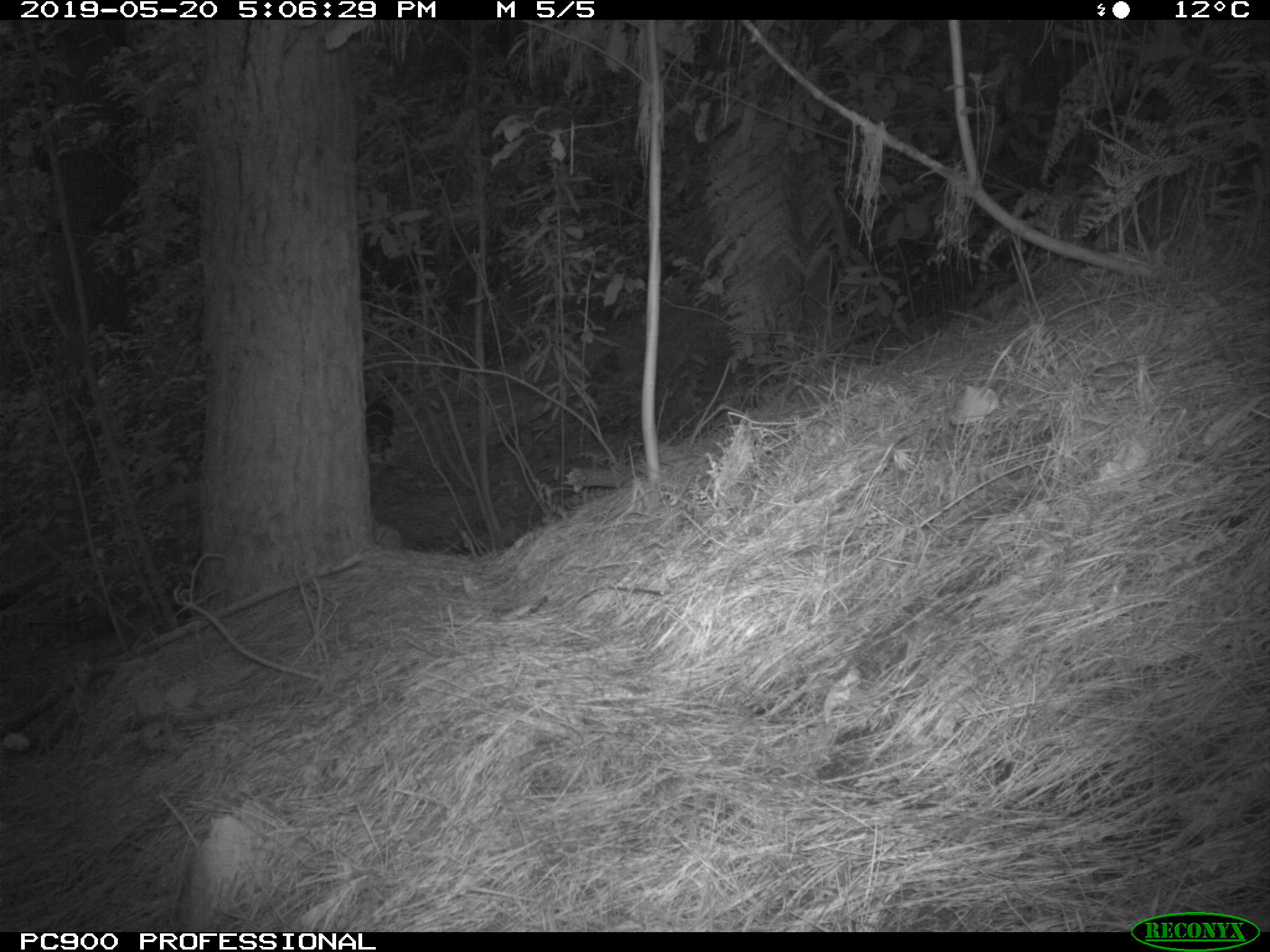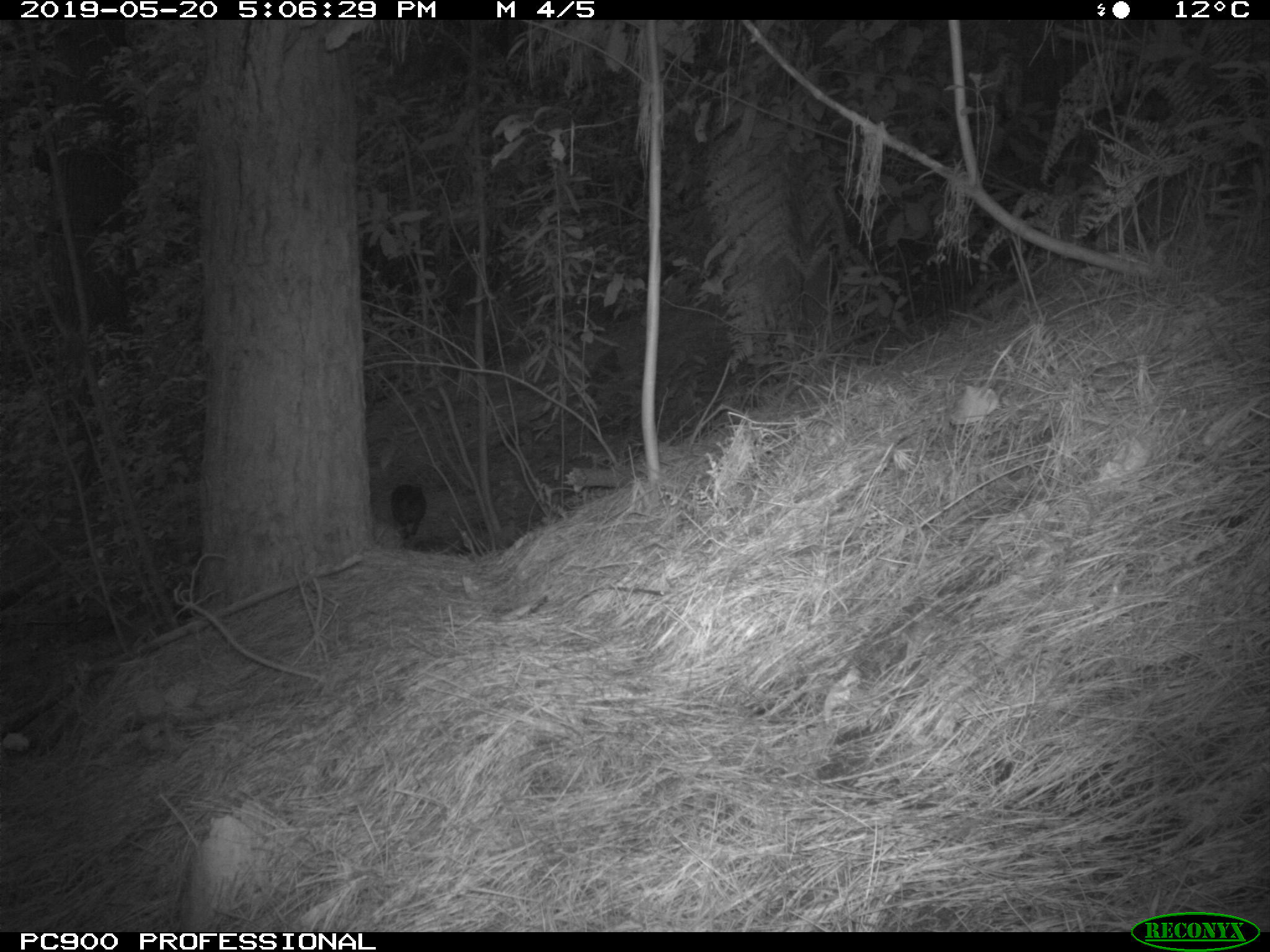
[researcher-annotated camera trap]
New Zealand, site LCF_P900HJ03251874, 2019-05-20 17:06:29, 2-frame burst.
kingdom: Animalia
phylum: Chordata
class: Mammalia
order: Diprotodontia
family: Macropodidae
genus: Notamacropus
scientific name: Notamacropus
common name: wallaby